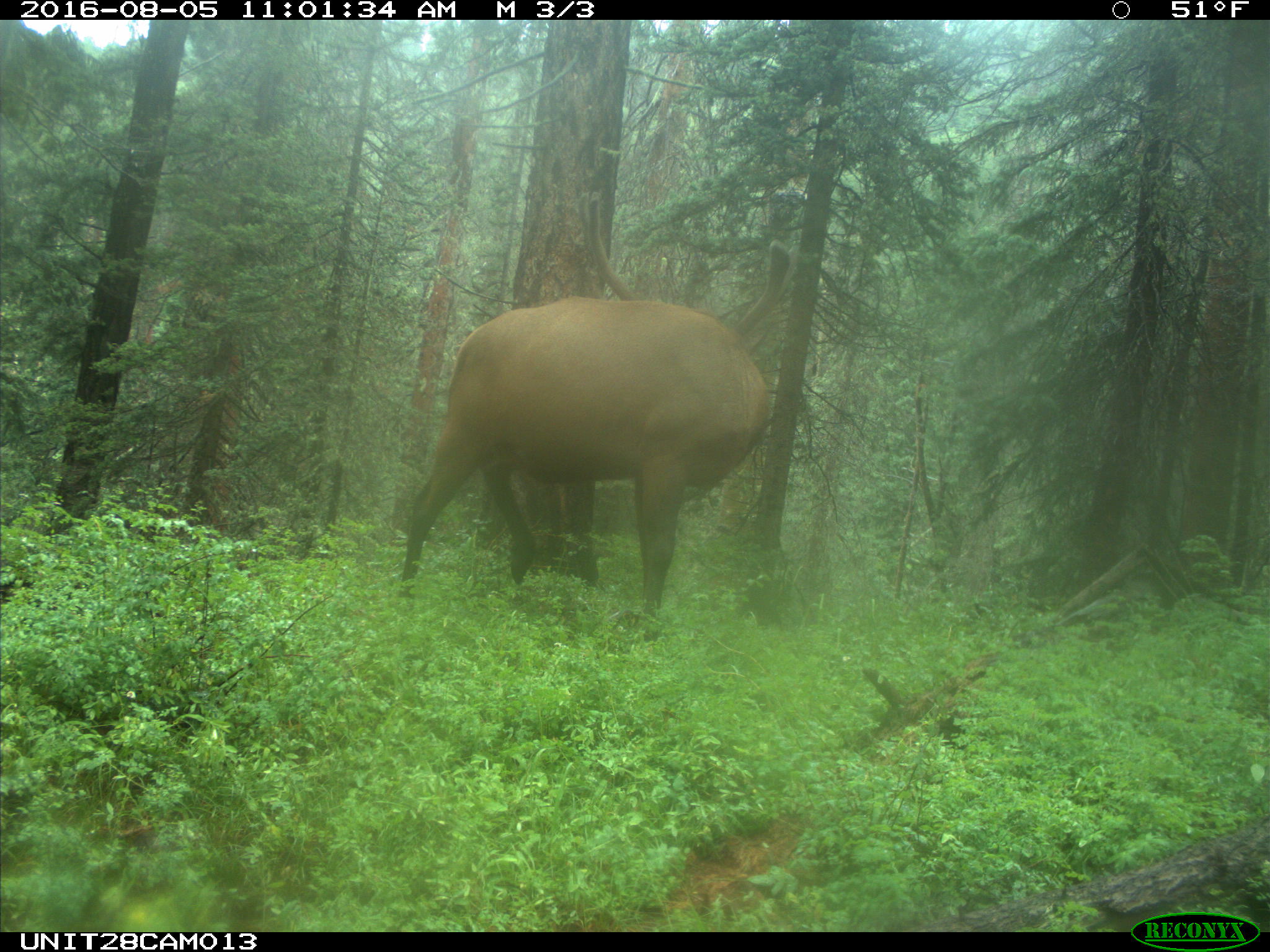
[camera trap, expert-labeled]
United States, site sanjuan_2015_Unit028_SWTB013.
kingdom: Animalia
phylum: Chordata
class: Mammalia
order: Artiodactyla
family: Cervidae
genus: Cervus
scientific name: Cervus elaphus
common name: red deer